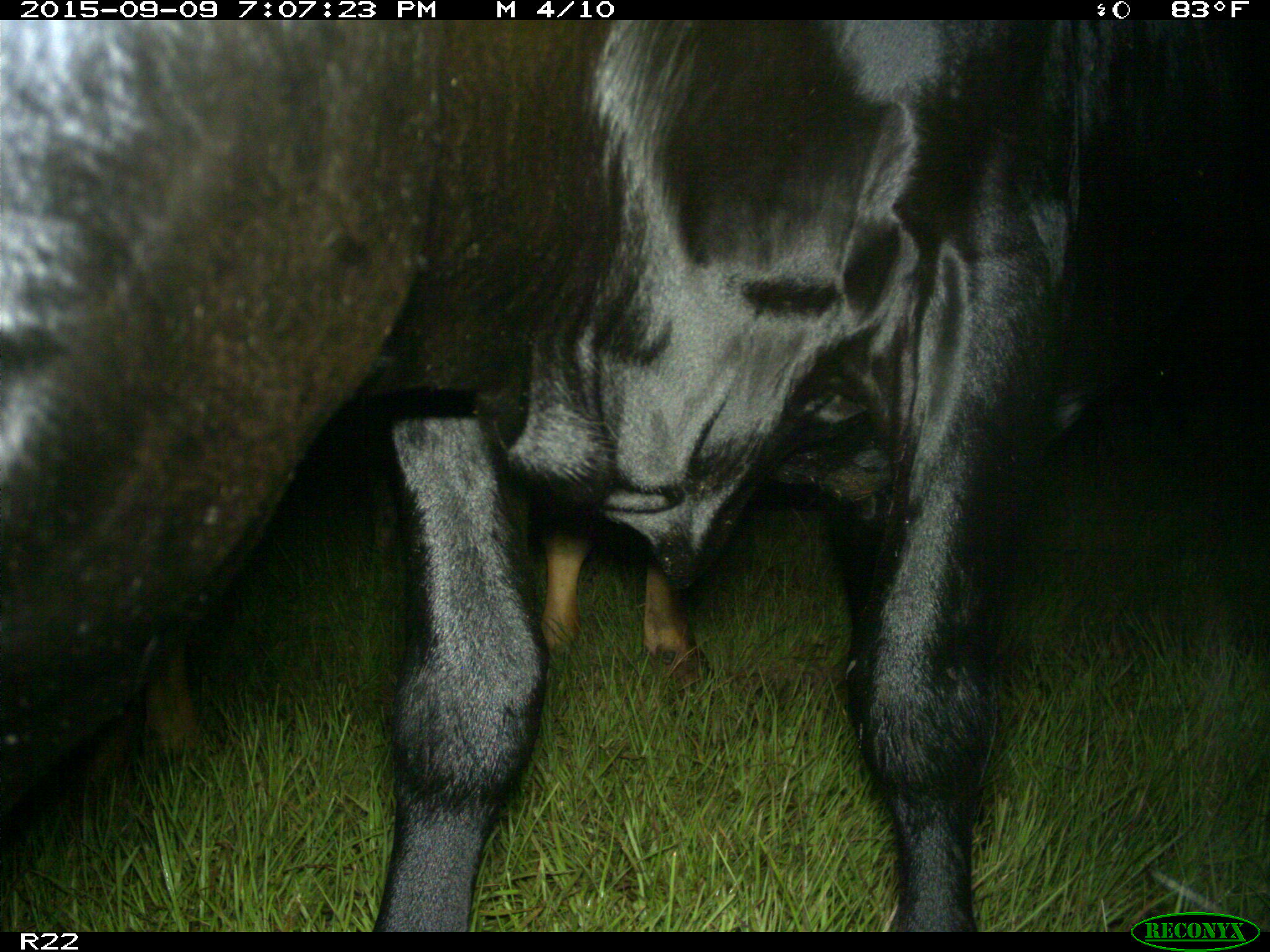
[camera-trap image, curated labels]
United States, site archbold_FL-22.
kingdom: Animalia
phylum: Chordata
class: Mammalia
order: Artiodactyla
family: Bovidae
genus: Bos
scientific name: Bos taurus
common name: domestic cow